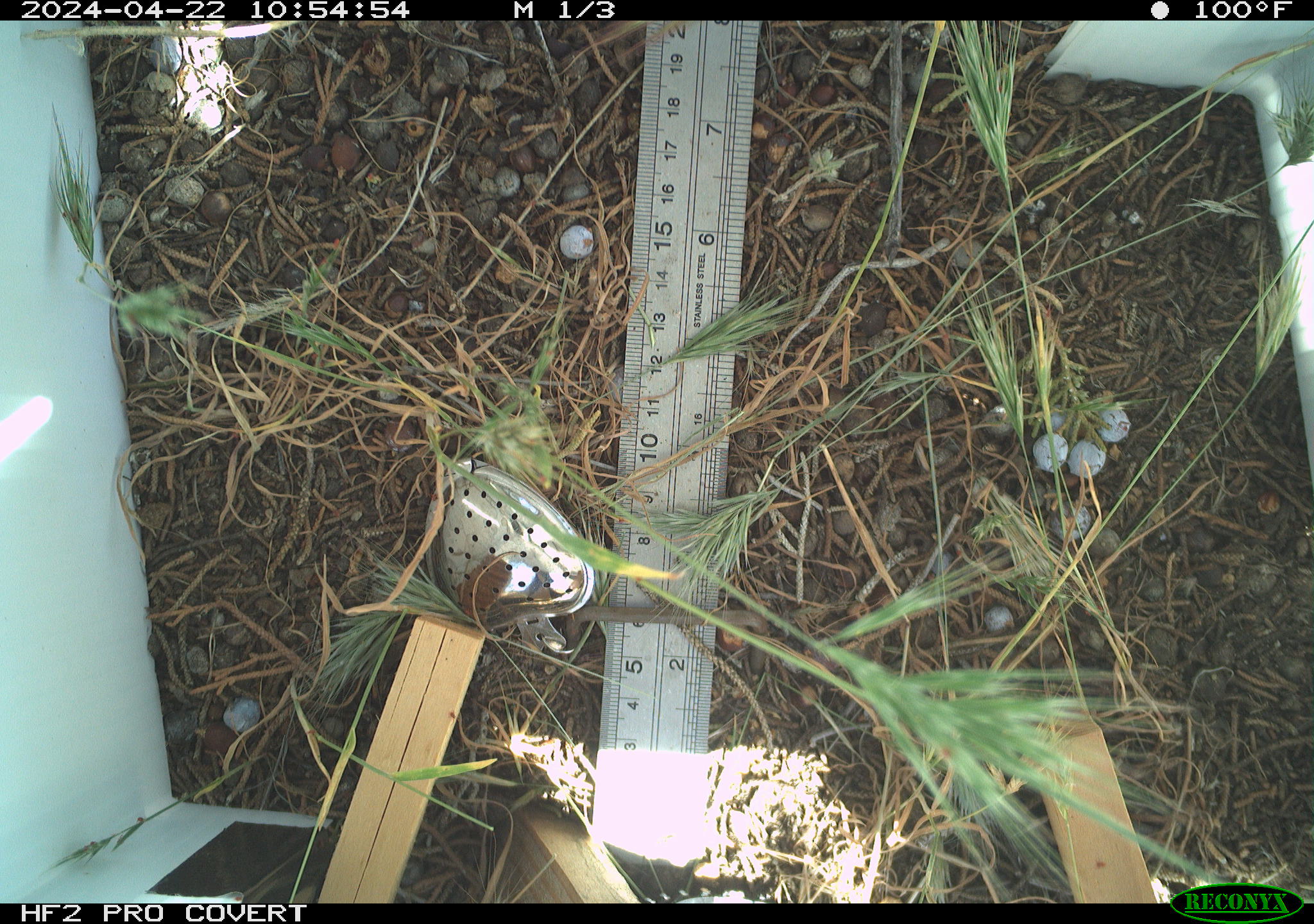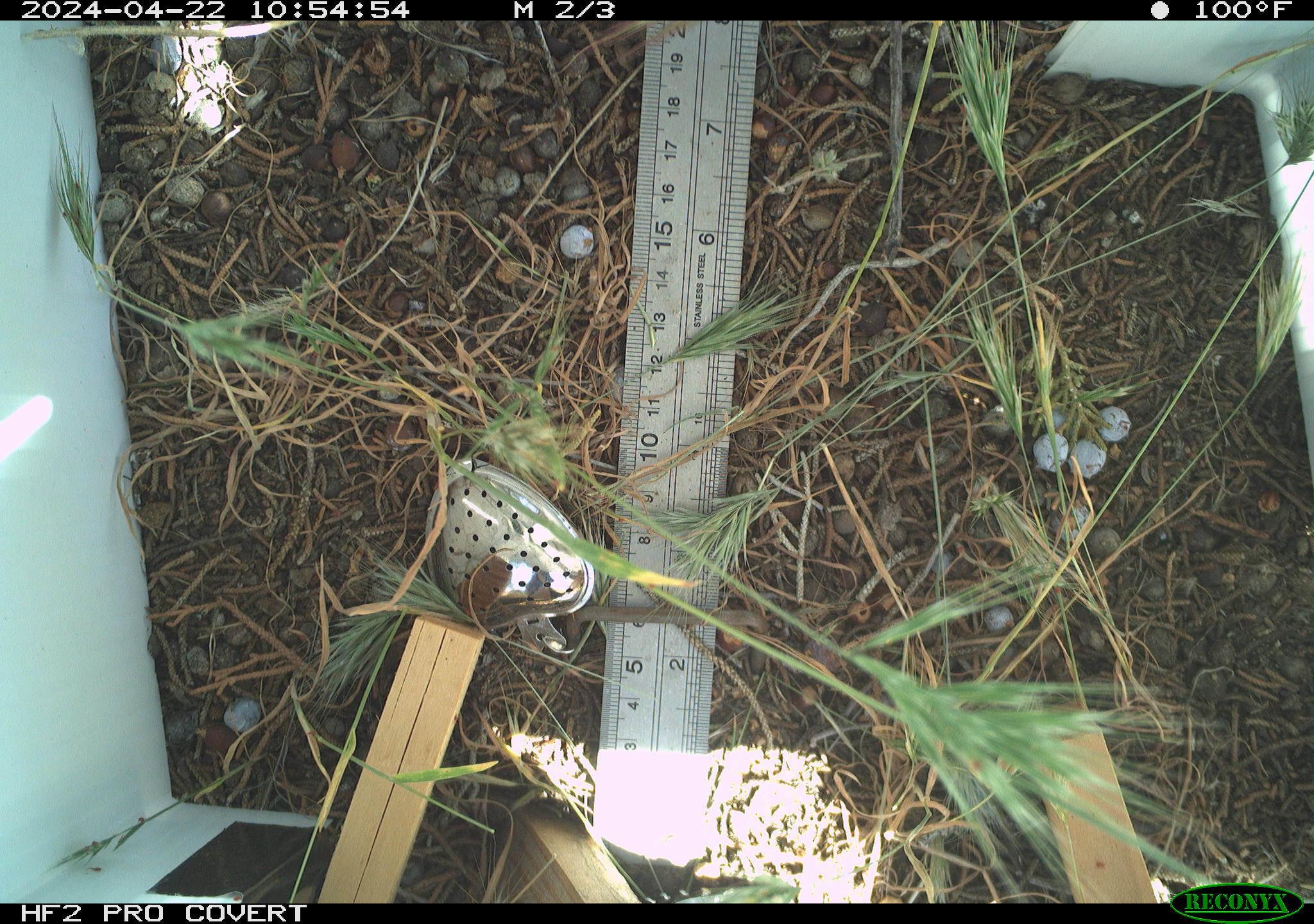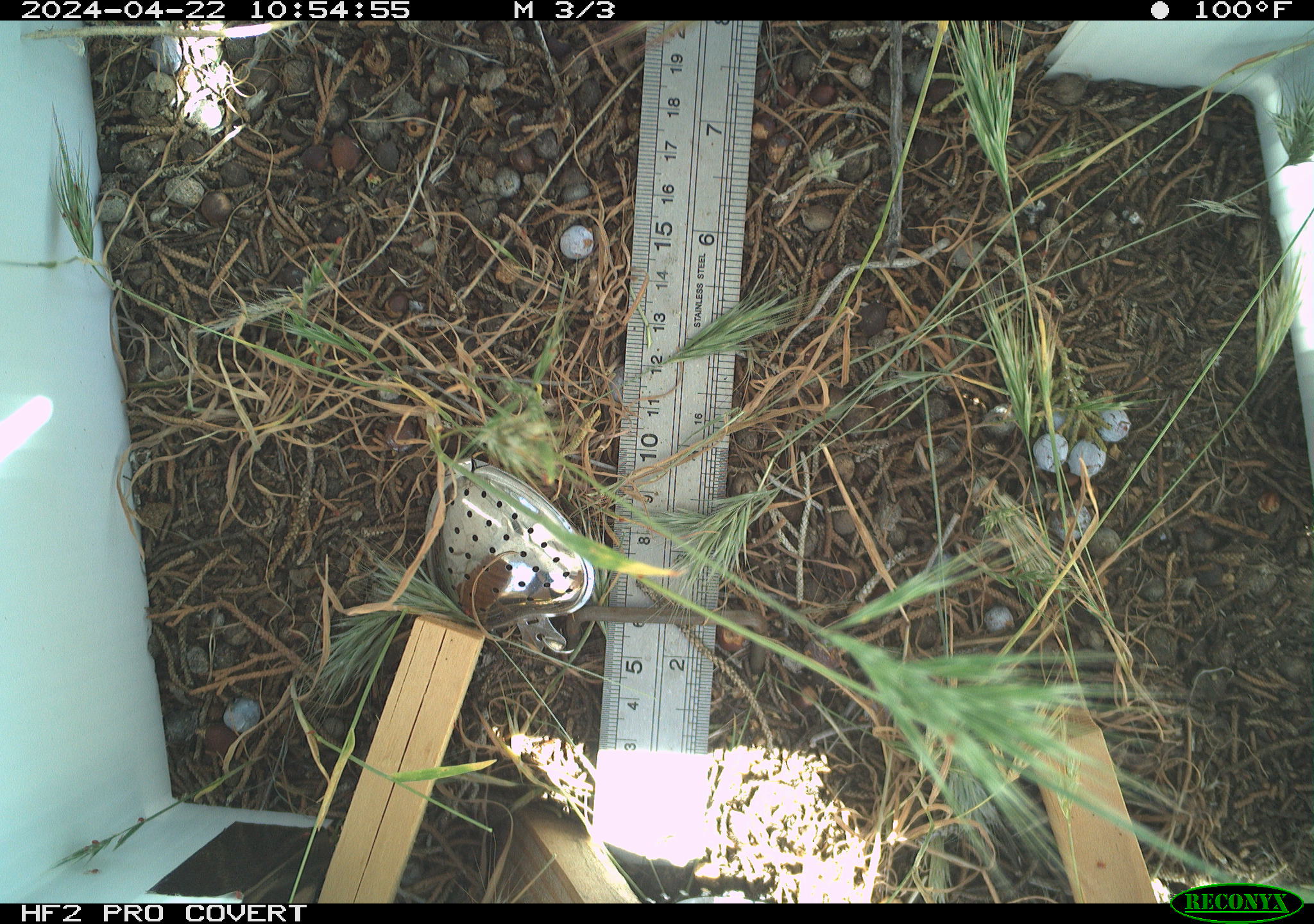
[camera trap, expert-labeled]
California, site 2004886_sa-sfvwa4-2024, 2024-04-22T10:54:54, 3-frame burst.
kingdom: Animalia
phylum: Arthropoda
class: Insecta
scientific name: Insecta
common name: insect